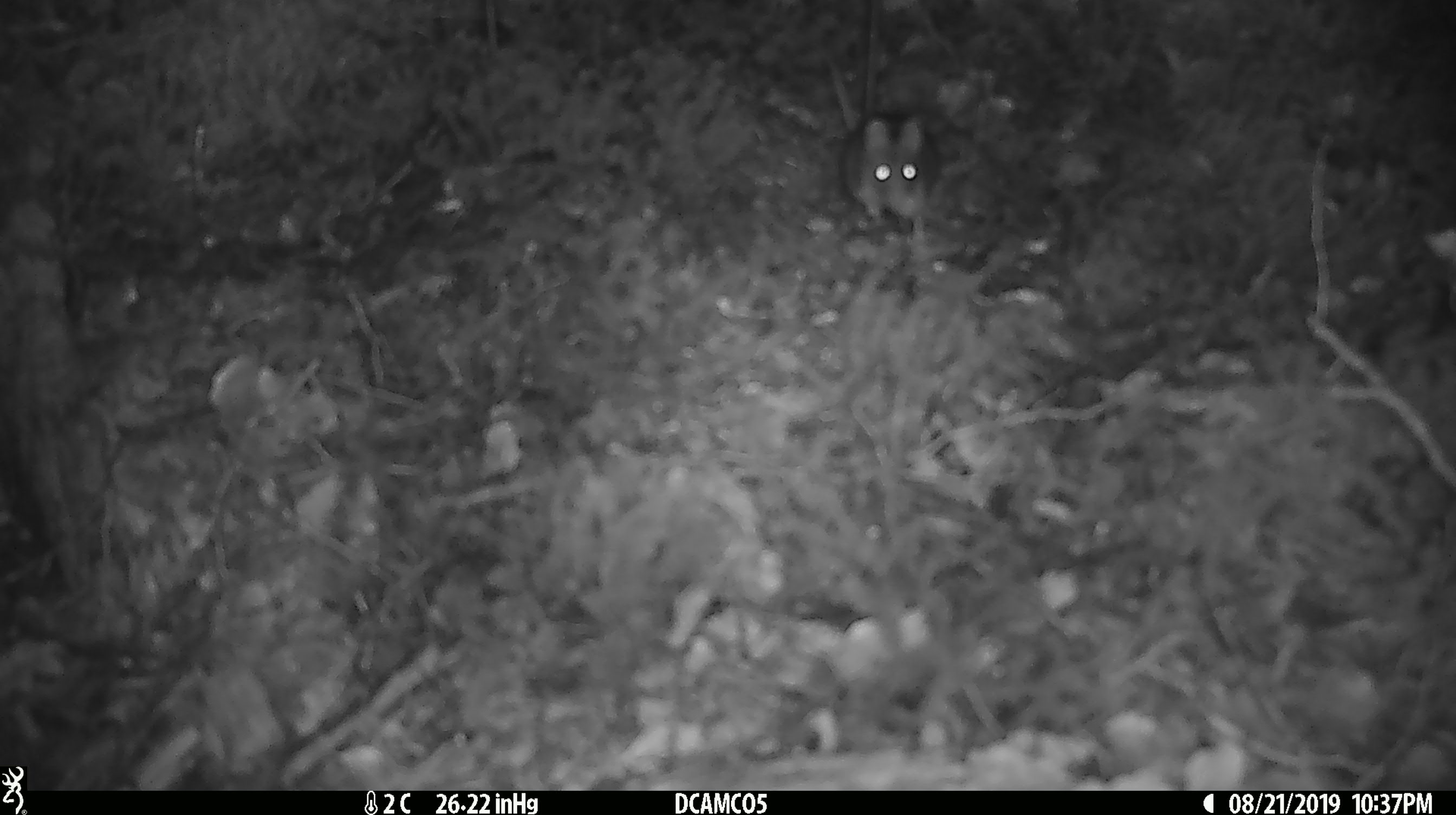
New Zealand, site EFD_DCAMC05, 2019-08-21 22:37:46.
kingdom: Animalia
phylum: Chordata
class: Mammalia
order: Rodentia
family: Muridae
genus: Mus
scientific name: Mus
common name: mouse